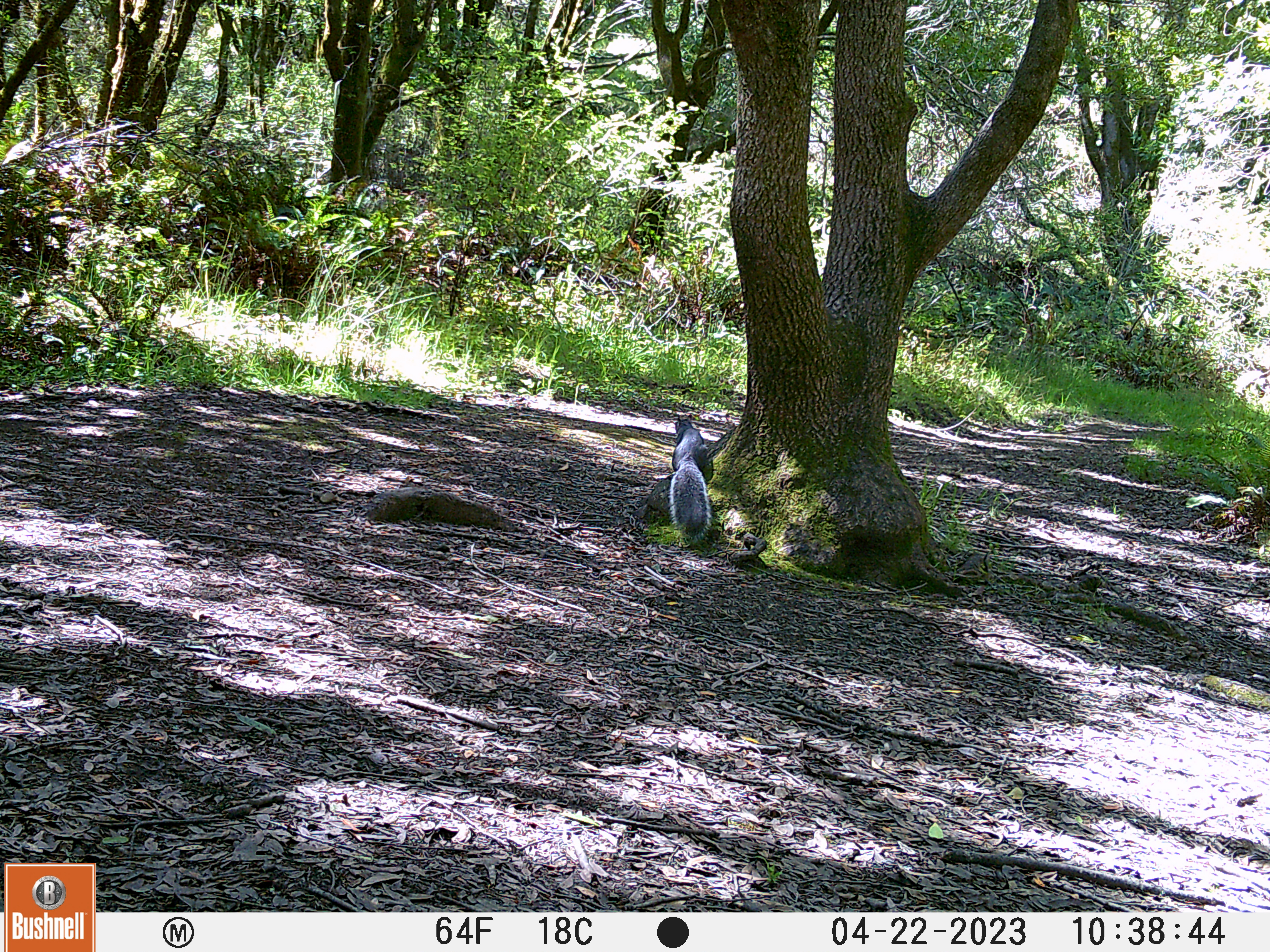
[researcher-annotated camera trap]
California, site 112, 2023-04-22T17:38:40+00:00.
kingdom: Animalia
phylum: Chordata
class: Mammalia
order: Rodentia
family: Sciuridae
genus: Sciurus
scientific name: Sciurus griseus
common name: western gray squirrel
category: western grey squirrel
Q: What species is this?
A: Western grey squirrel (western gray squirrel) (Sciurus griseus).